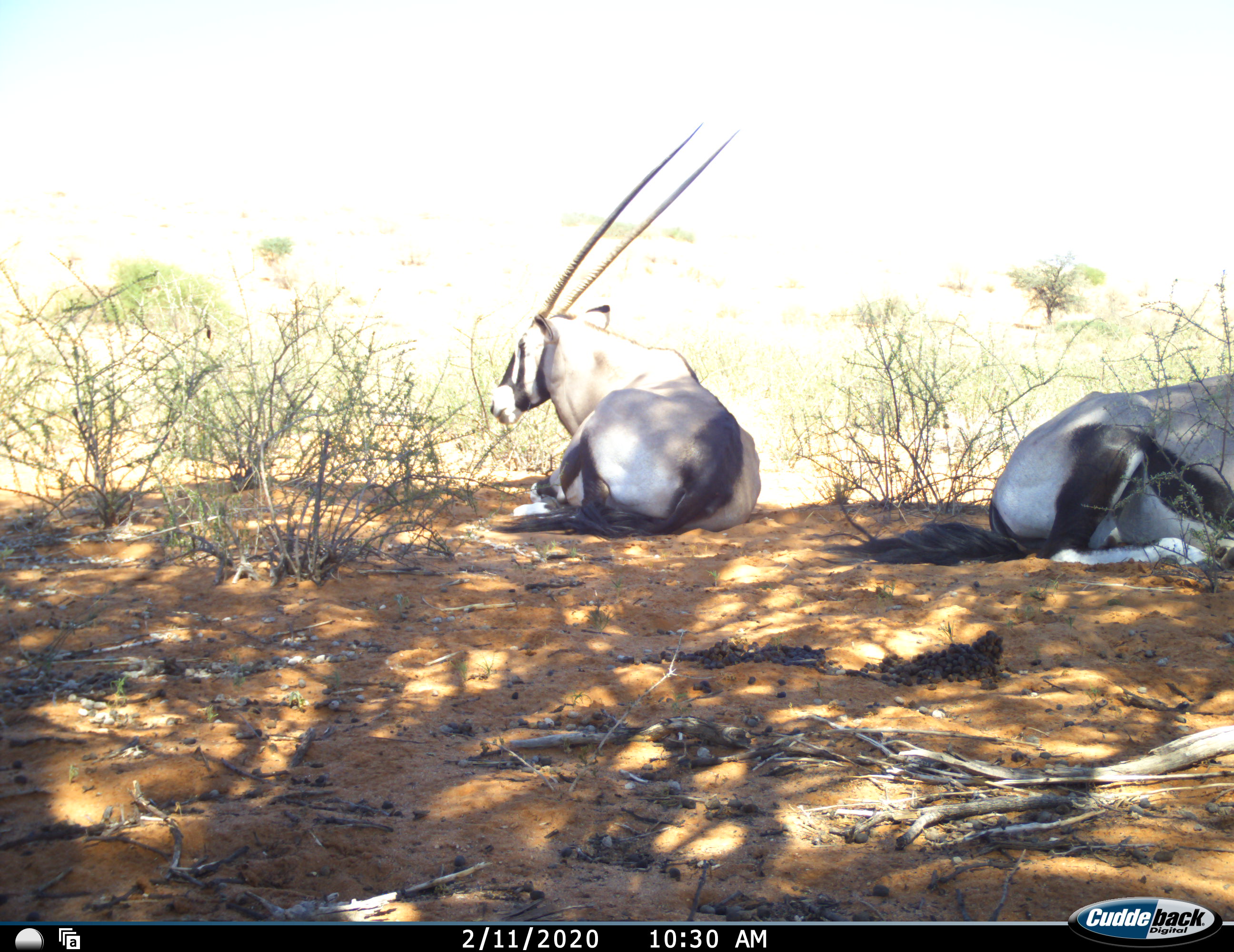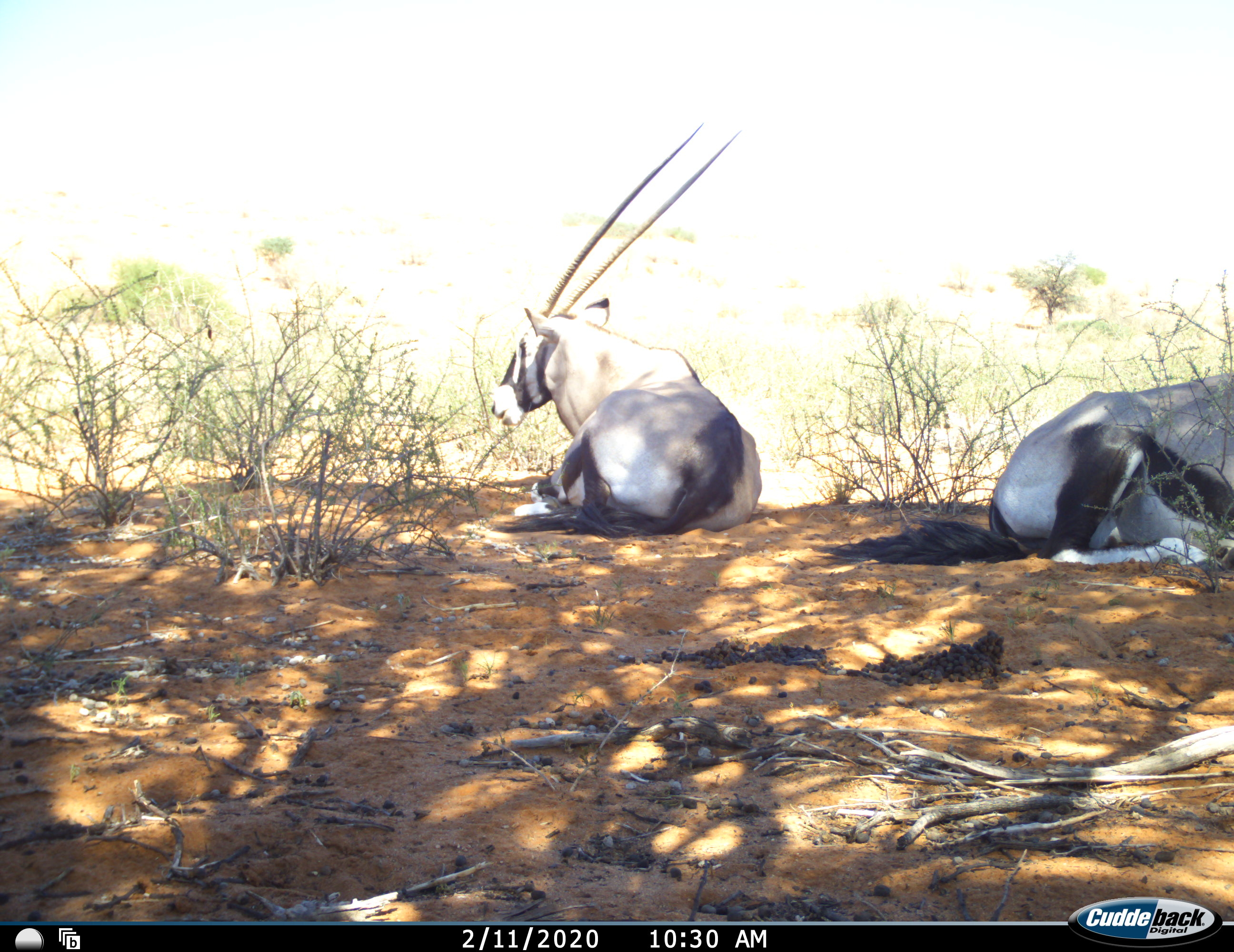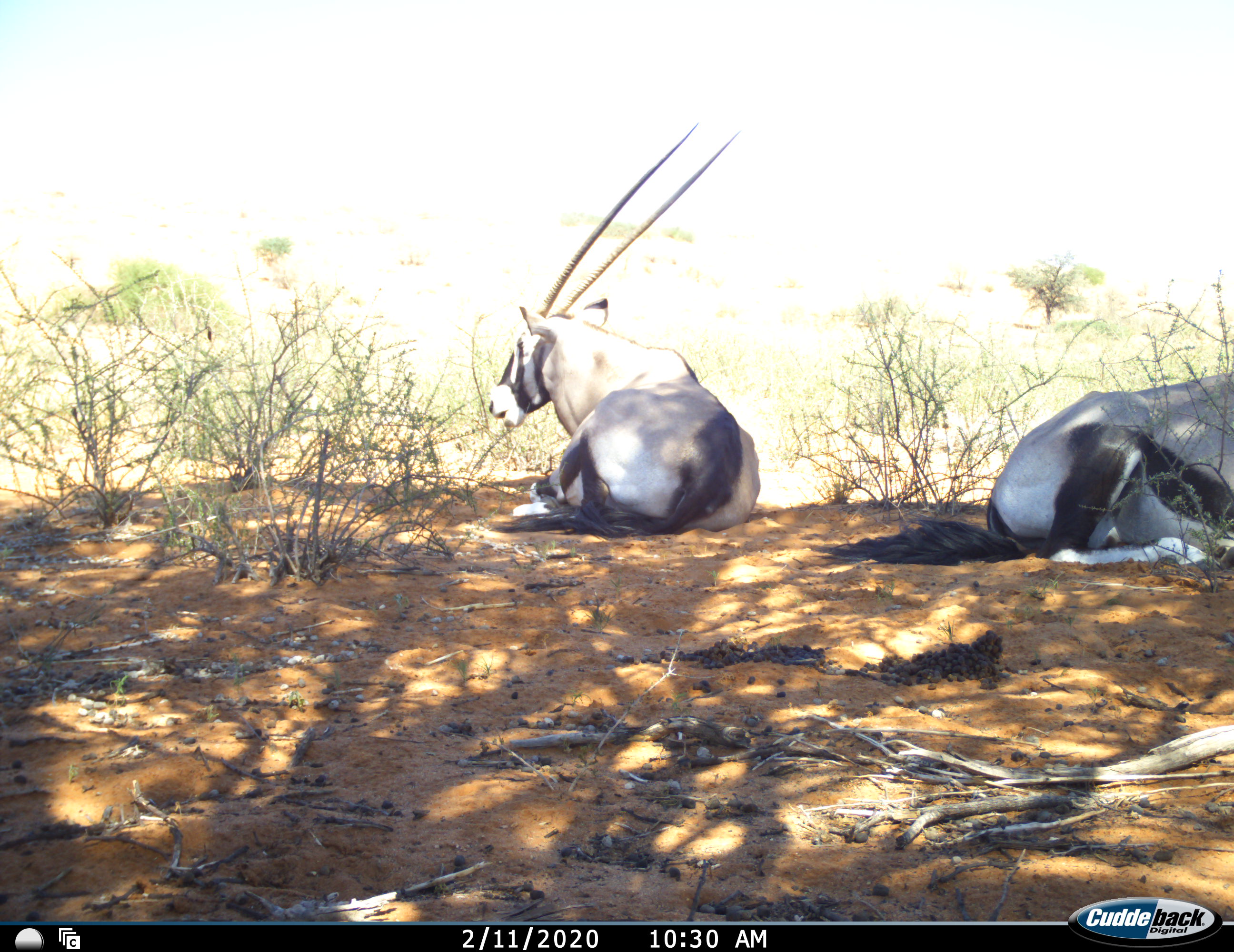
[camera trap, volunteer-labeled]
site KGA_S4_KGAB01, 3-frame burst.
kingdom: Animalia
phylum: Chordata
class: Mammalia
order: Artiodactyla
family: Bovidae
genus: Oryx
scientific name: Oryx gazella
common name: gemsbok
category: oryx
Oryx (gemsbok) (Oryx gazella), count 2. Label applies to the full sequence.